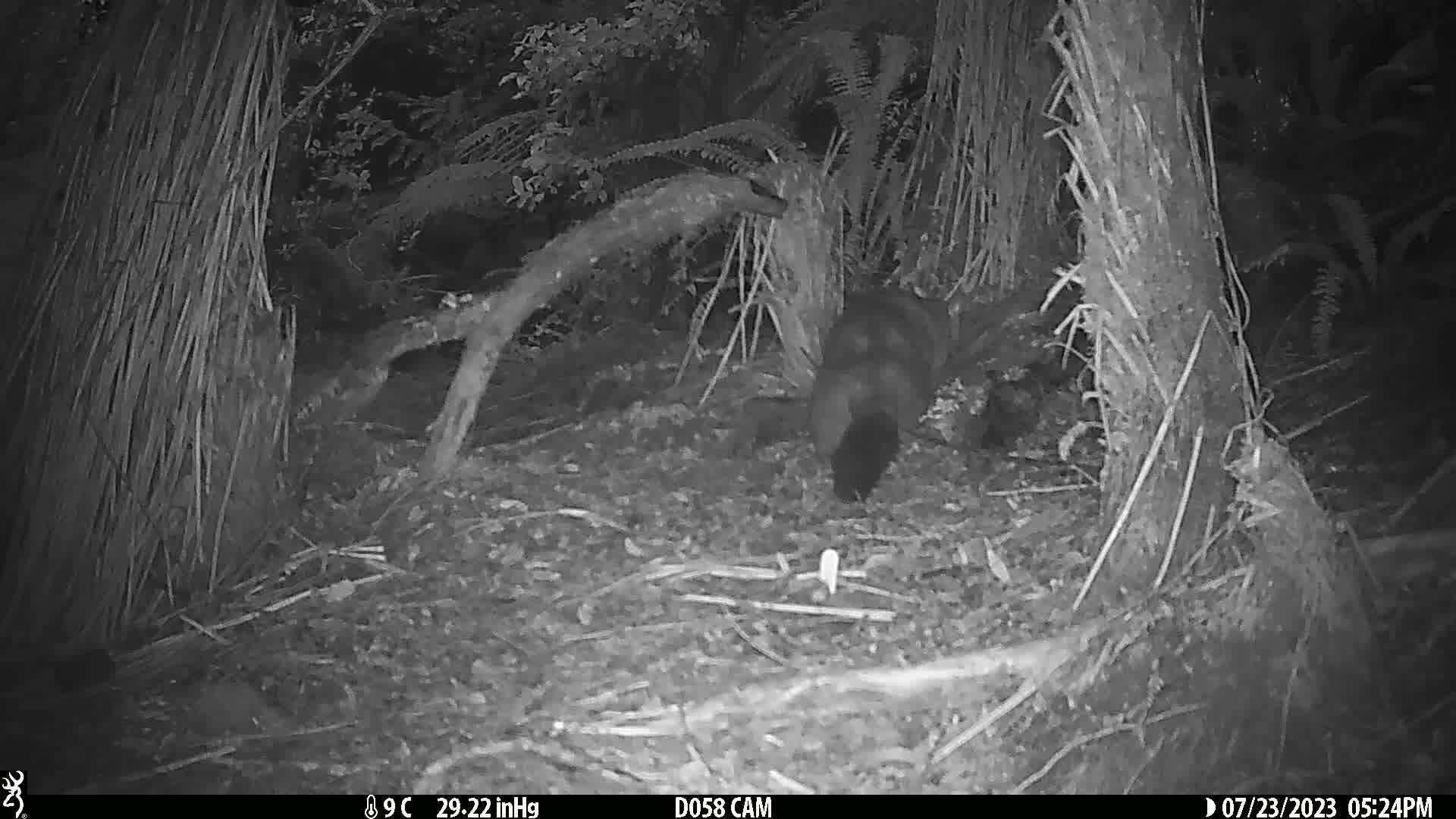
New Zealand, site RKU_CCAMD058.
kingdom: Animalia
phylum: Chordata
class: Mammalia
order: Diprotodontia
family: Phalangeridae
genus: Trichosurus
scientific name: Trichosurus vulpecula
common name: common brushtail possum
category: possum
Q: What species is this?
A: Possum (common brushtail possum) (Trichosurus vulpecula).